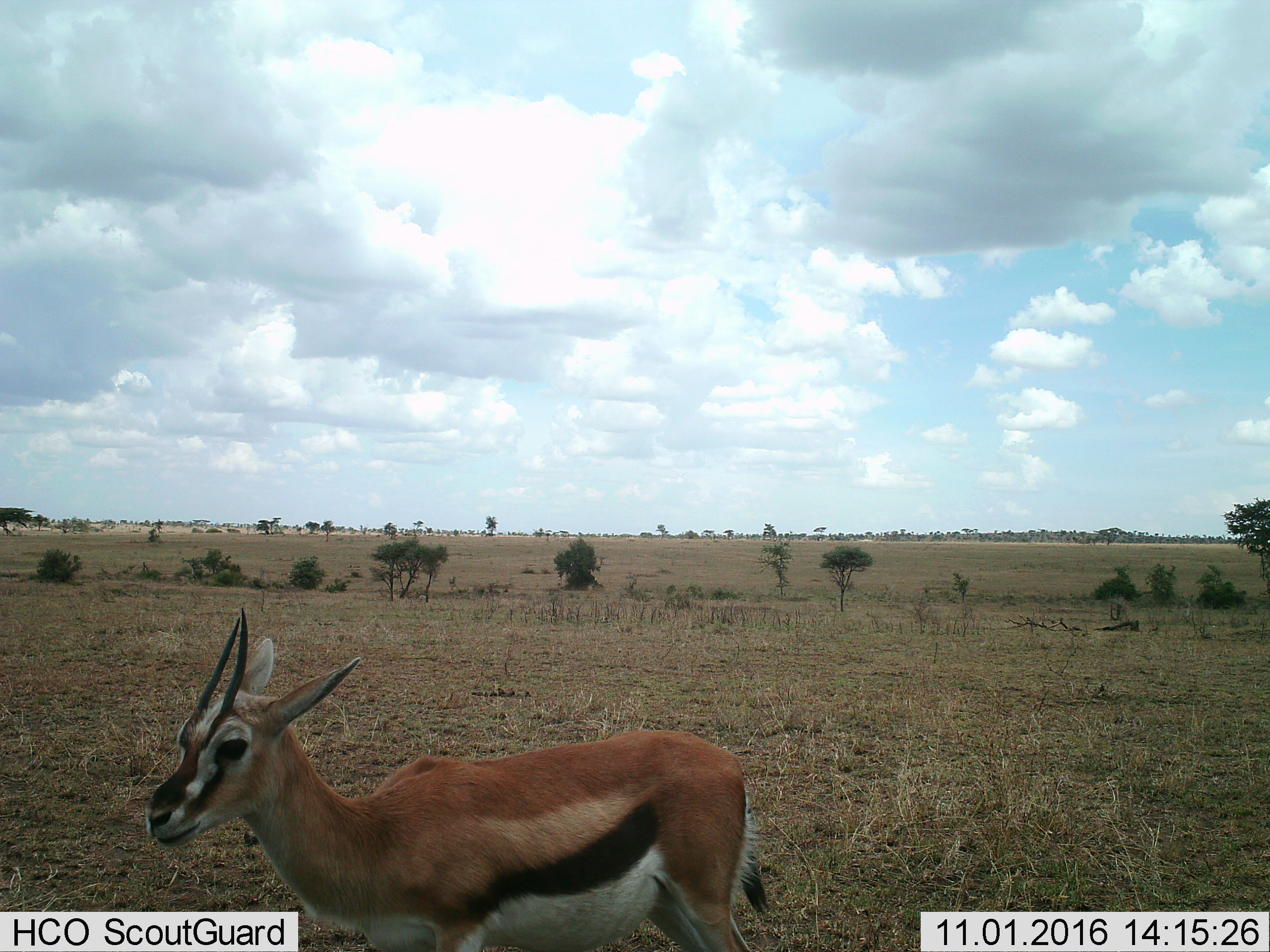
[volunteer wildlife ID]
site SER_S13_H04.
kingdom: Animalia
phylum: Chordata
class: Mammalia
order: Artiodactyla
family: Bovidae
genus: Eudorcas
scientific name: Eudorcas thomsonii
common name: thomson's gazelle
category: gazellethomsons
Gazellethomsons (thomson's gazelle) (Eudorcas thomsonii), count 1. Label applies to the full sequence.